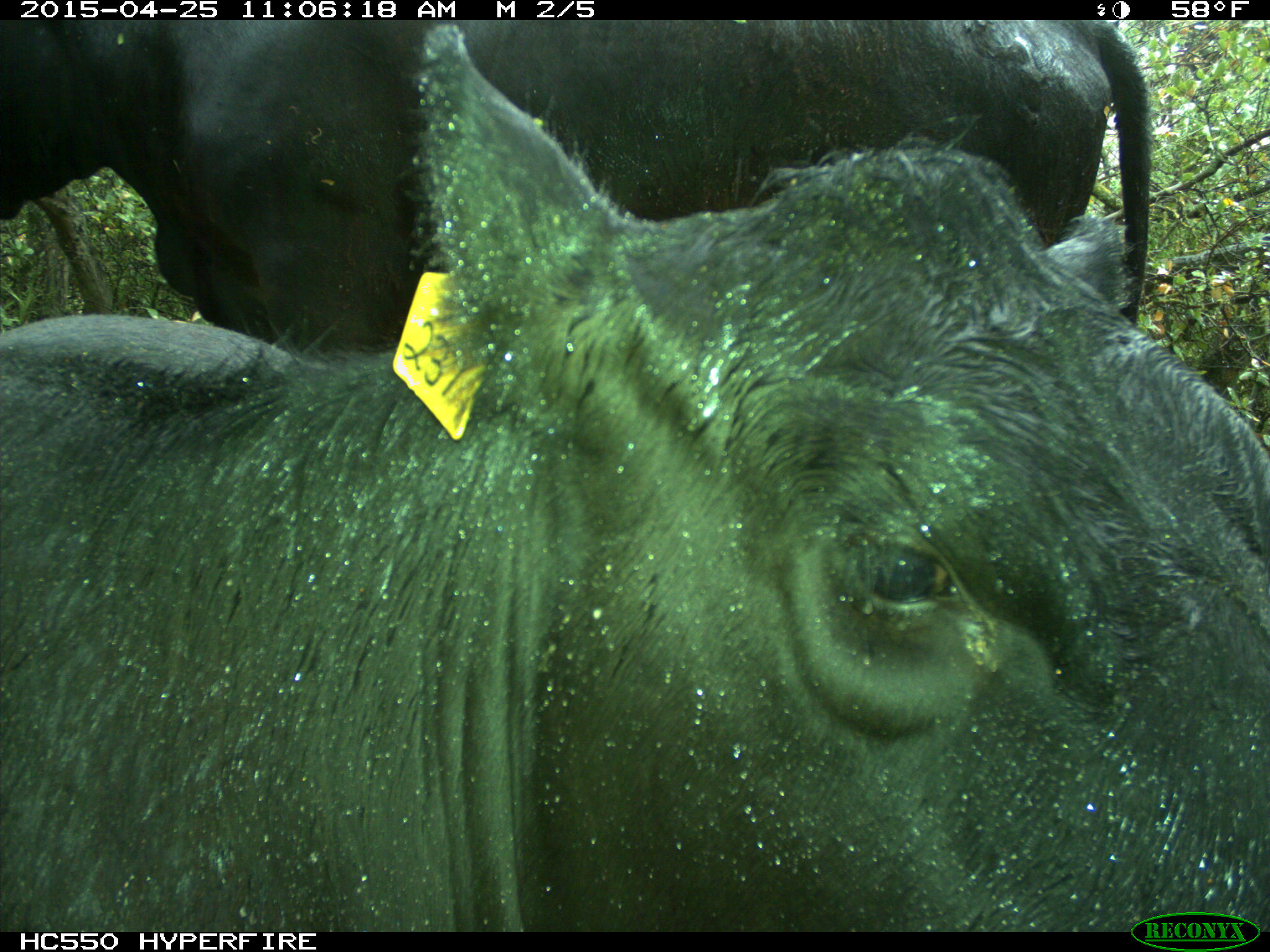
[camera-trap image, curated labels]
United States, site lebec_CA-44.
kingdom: Animalia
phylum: Chordata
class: Mammalia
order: Artiodactyla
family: Suidae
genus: Sus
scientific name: Sus scrofa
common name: wild boar